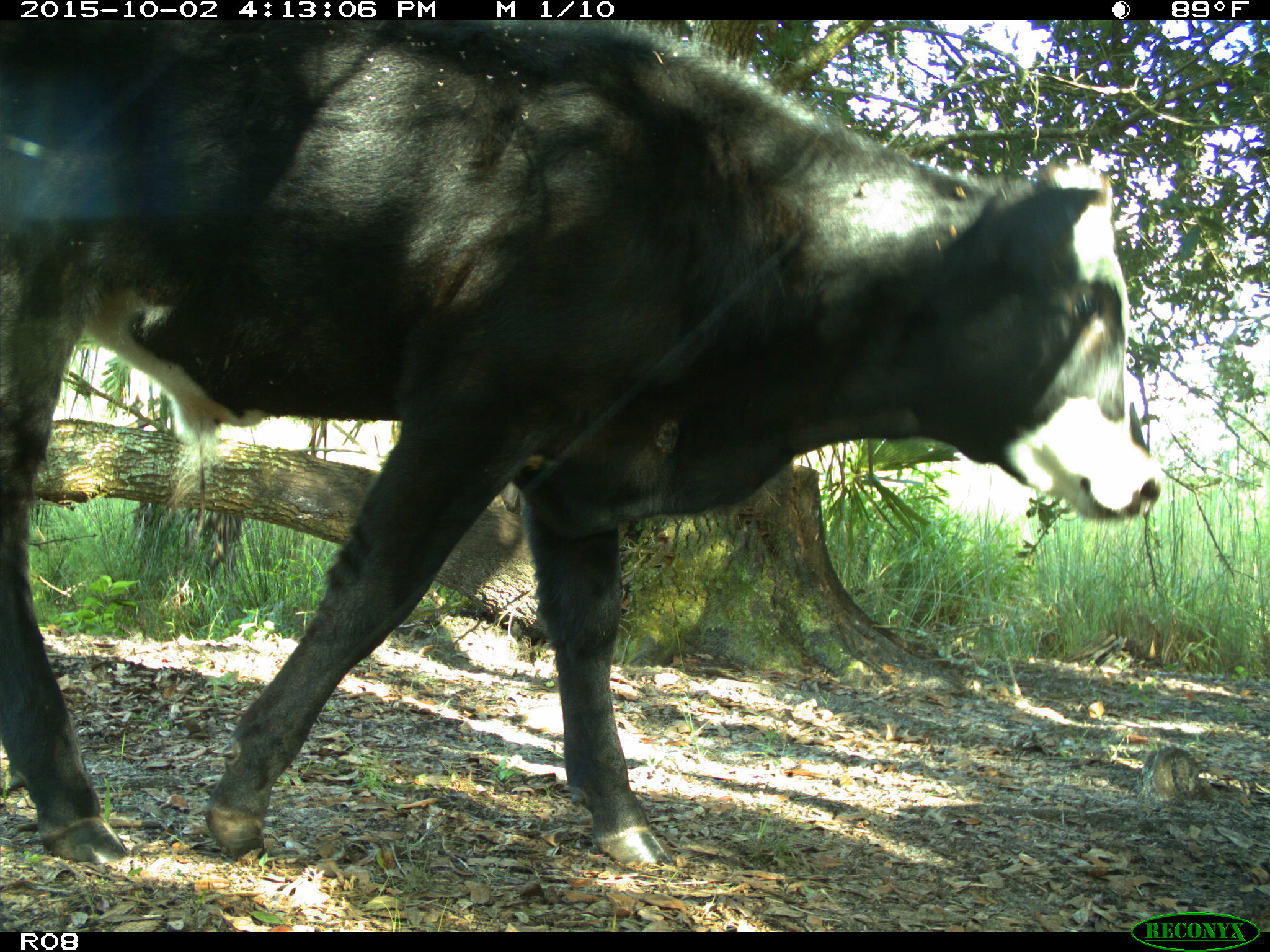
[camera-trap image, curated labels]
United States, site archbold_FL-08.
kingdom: Animalia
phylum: Chordata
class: Mammalia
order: Artiodactyla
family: Bovidae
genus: Bos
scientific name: Bos taurus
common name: domestic cow